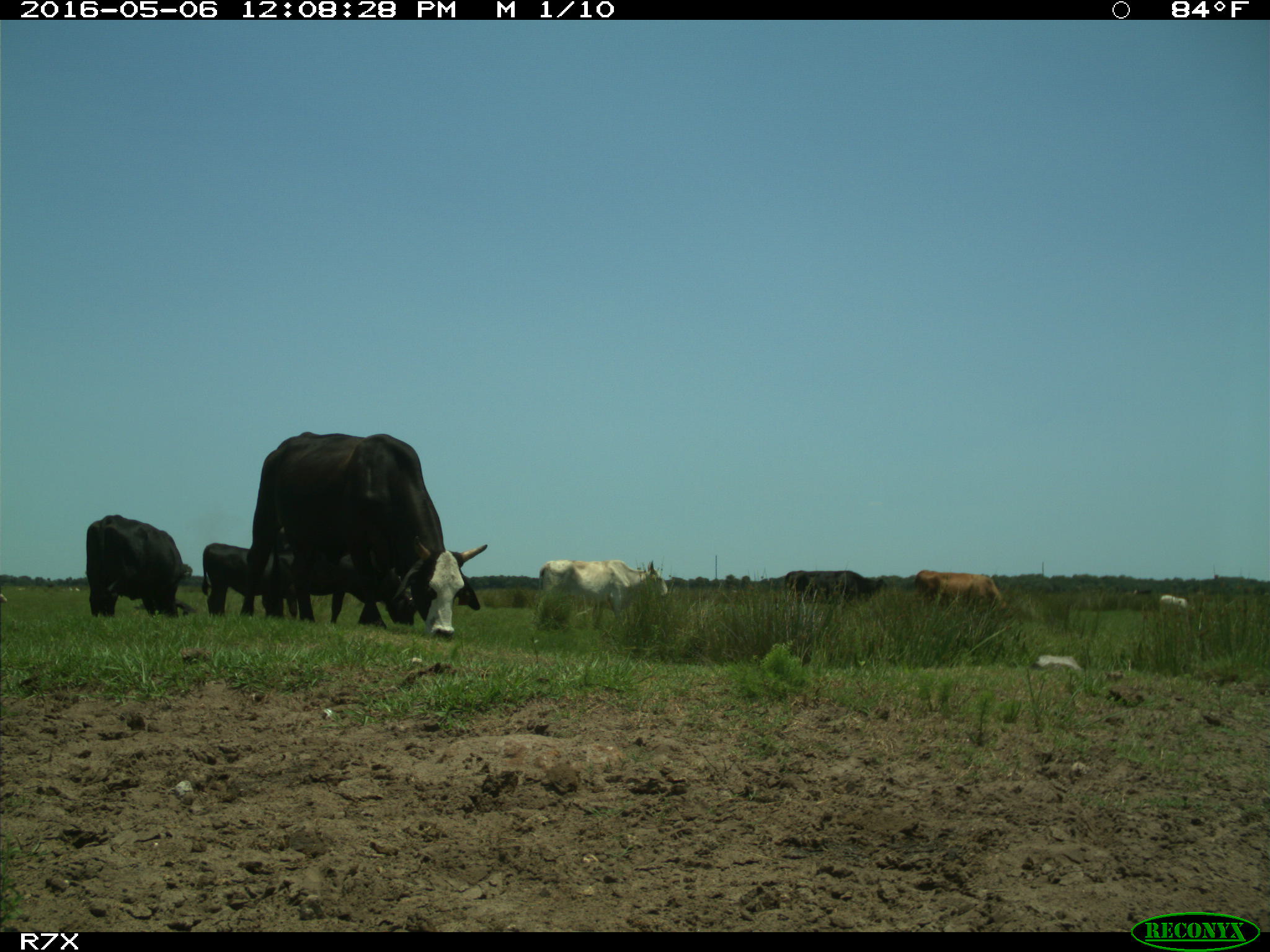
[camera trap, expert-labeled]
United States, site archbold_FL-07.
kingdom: Animalia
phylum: Chordata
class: Mammalia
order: Artiodactyla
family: Bovidae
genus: Bos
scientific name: Bos taurus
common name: domestic cow